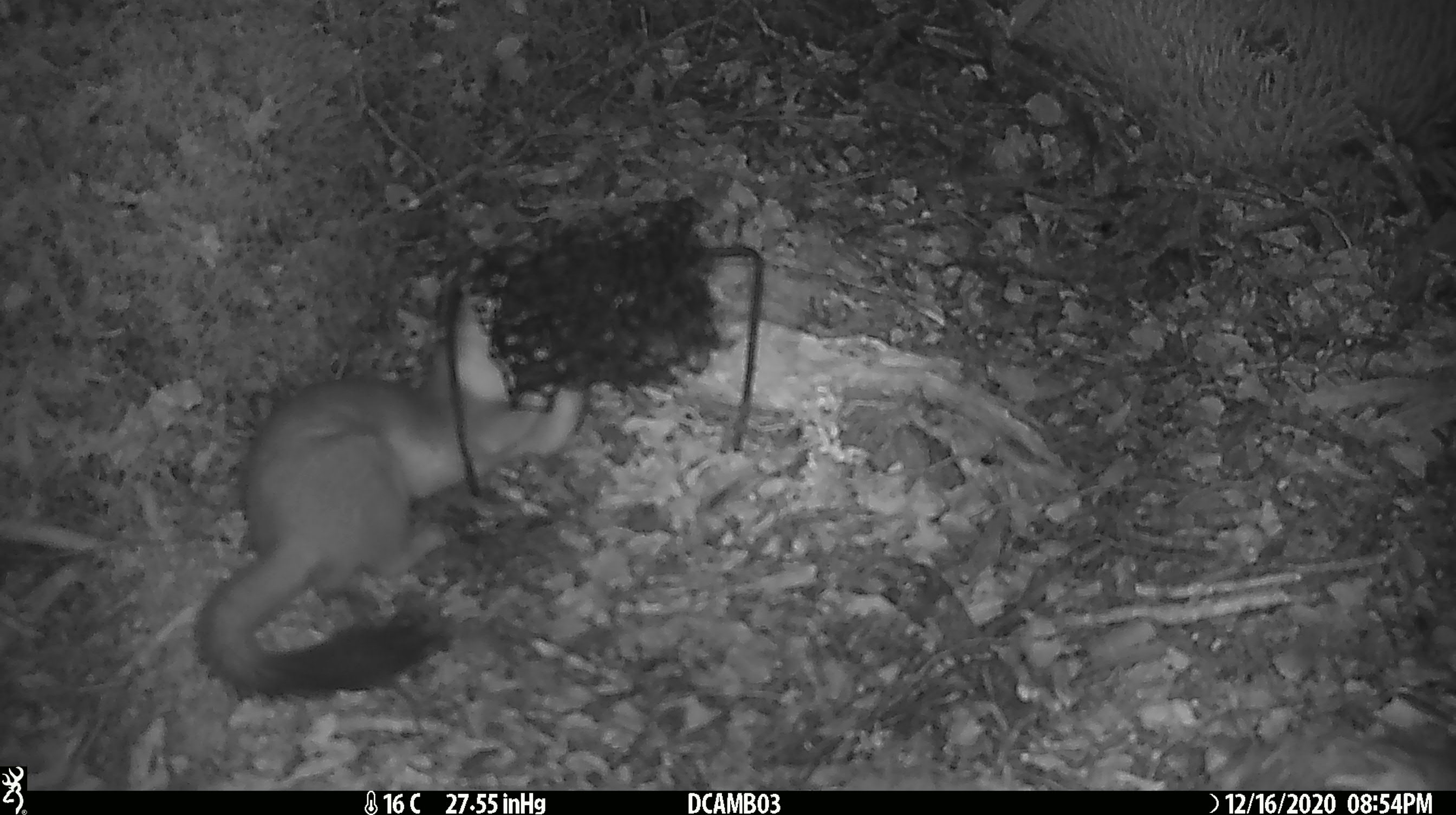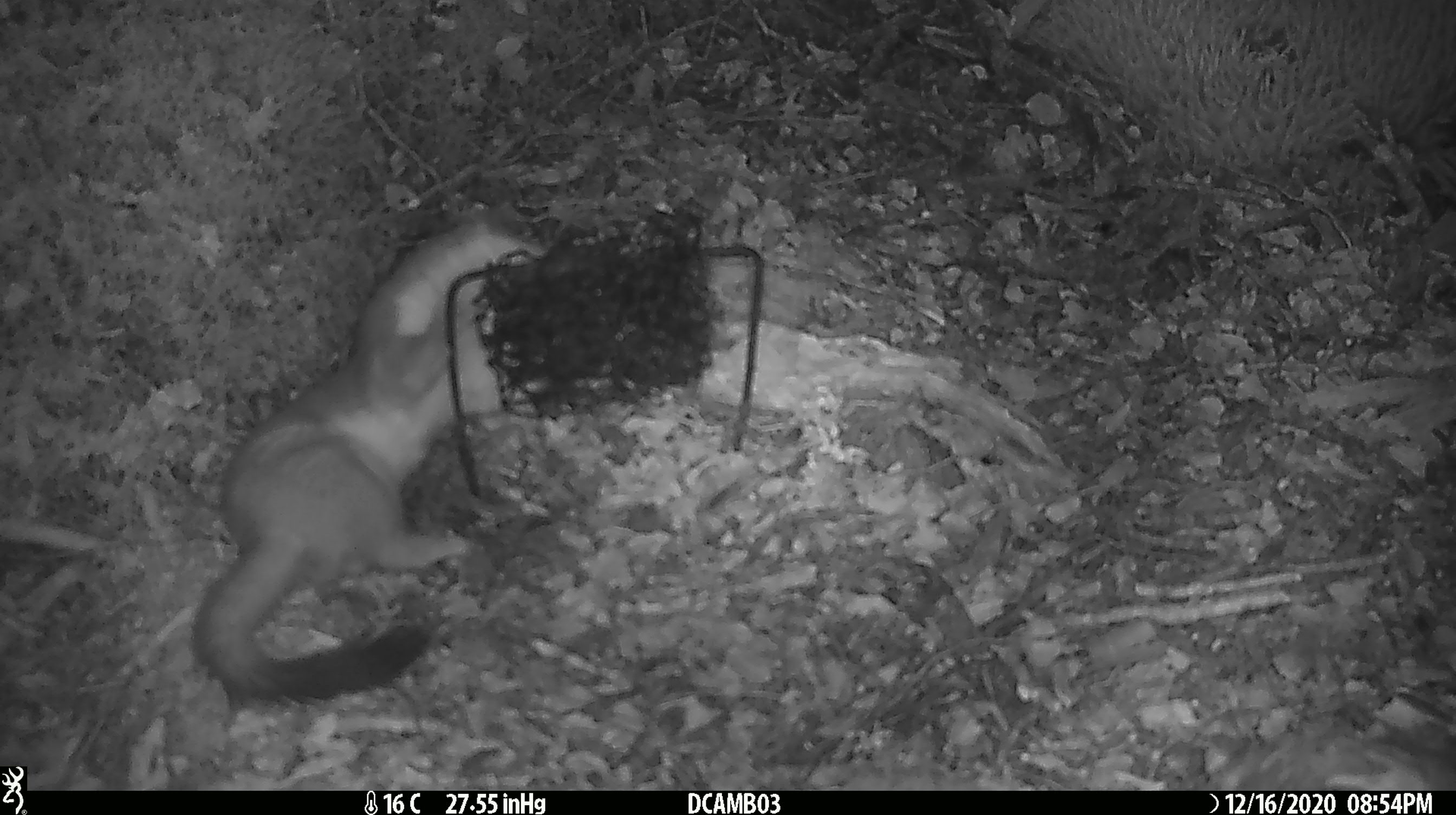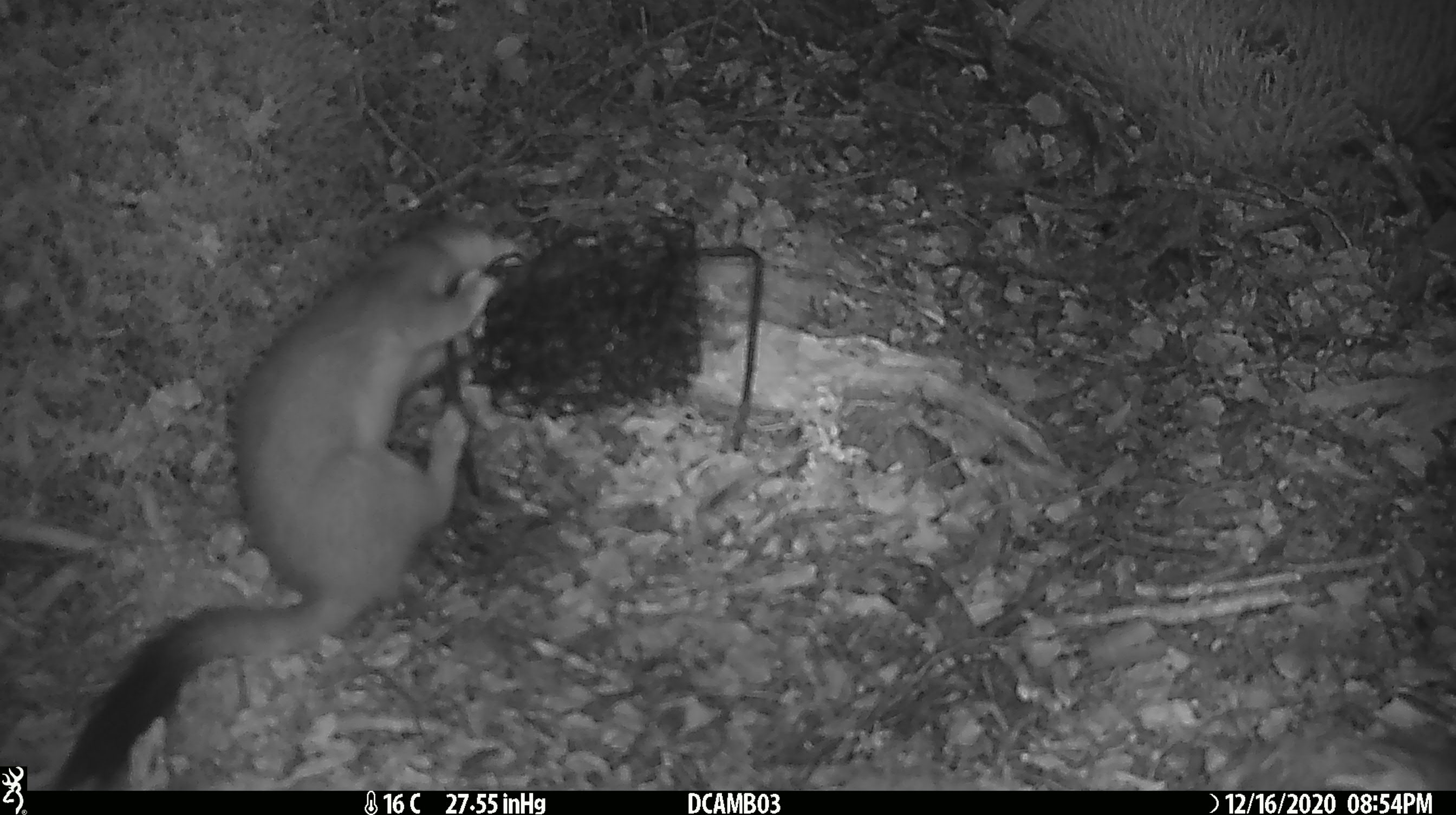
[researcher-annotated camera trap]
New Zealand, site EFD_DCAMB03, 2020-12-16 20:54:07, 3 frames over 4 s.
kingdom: Animalia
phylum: Chordata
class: Mammalia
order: Carnivora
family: Mustelidae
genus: Mustela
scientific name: Mustela erminea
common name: stoat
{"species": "stoat (Mustela erminea)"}